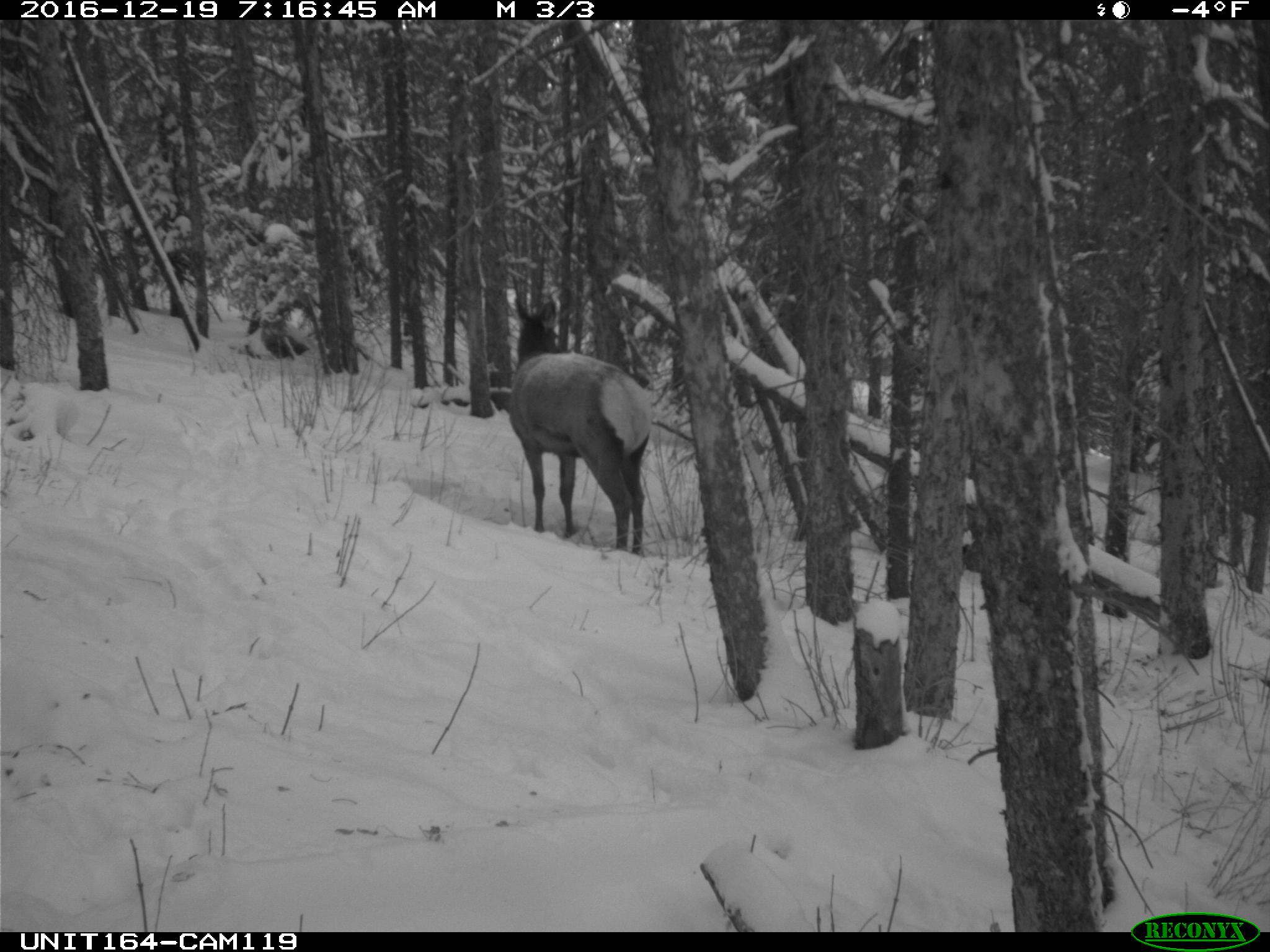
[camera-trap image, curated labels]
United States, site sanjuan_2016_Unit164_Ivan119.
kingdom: Animalia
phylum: Chordata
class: Mammalia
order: Artiodactyla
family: Cervidae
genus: Cervus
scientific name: Cervus elaphus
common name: red deer